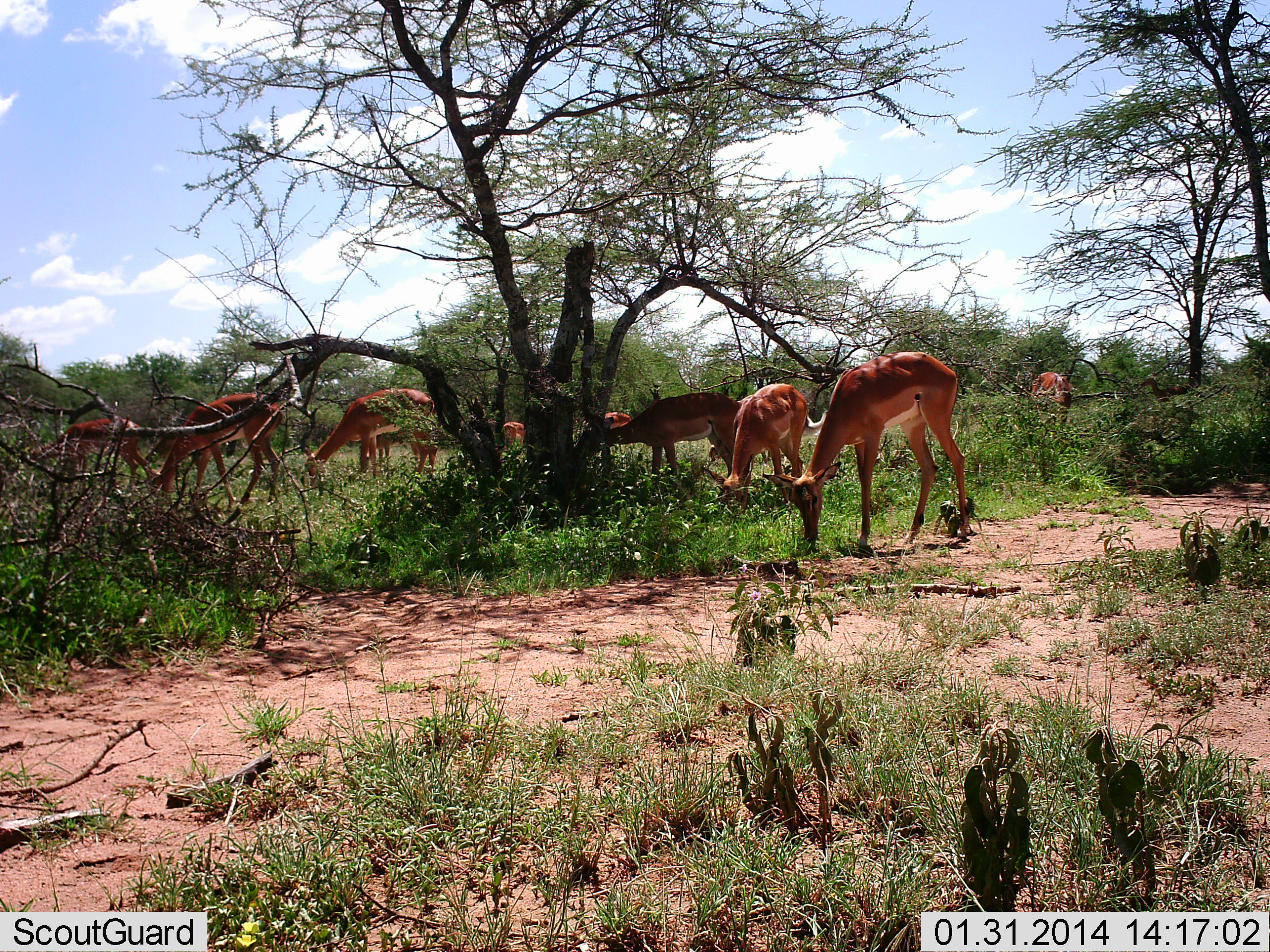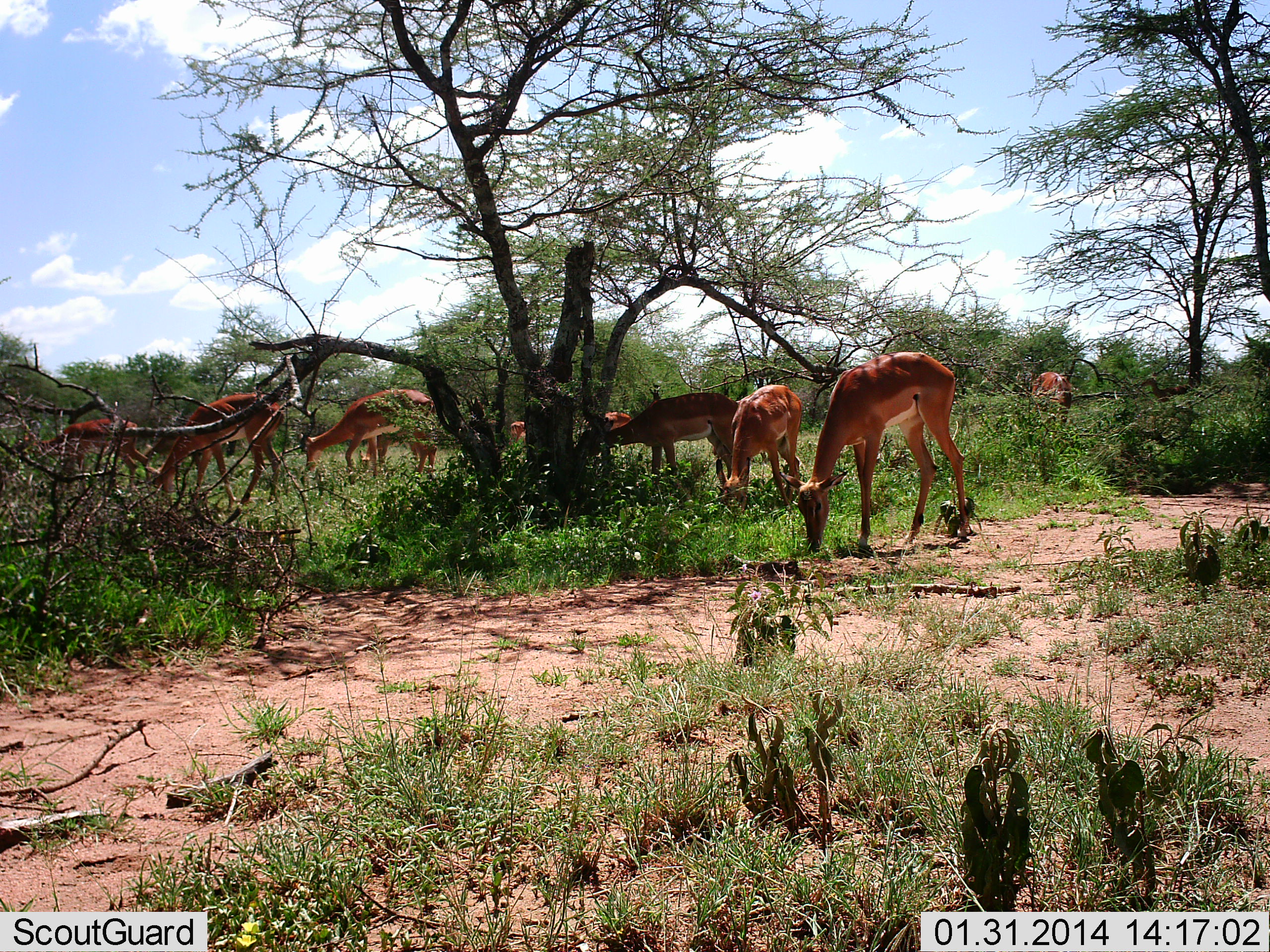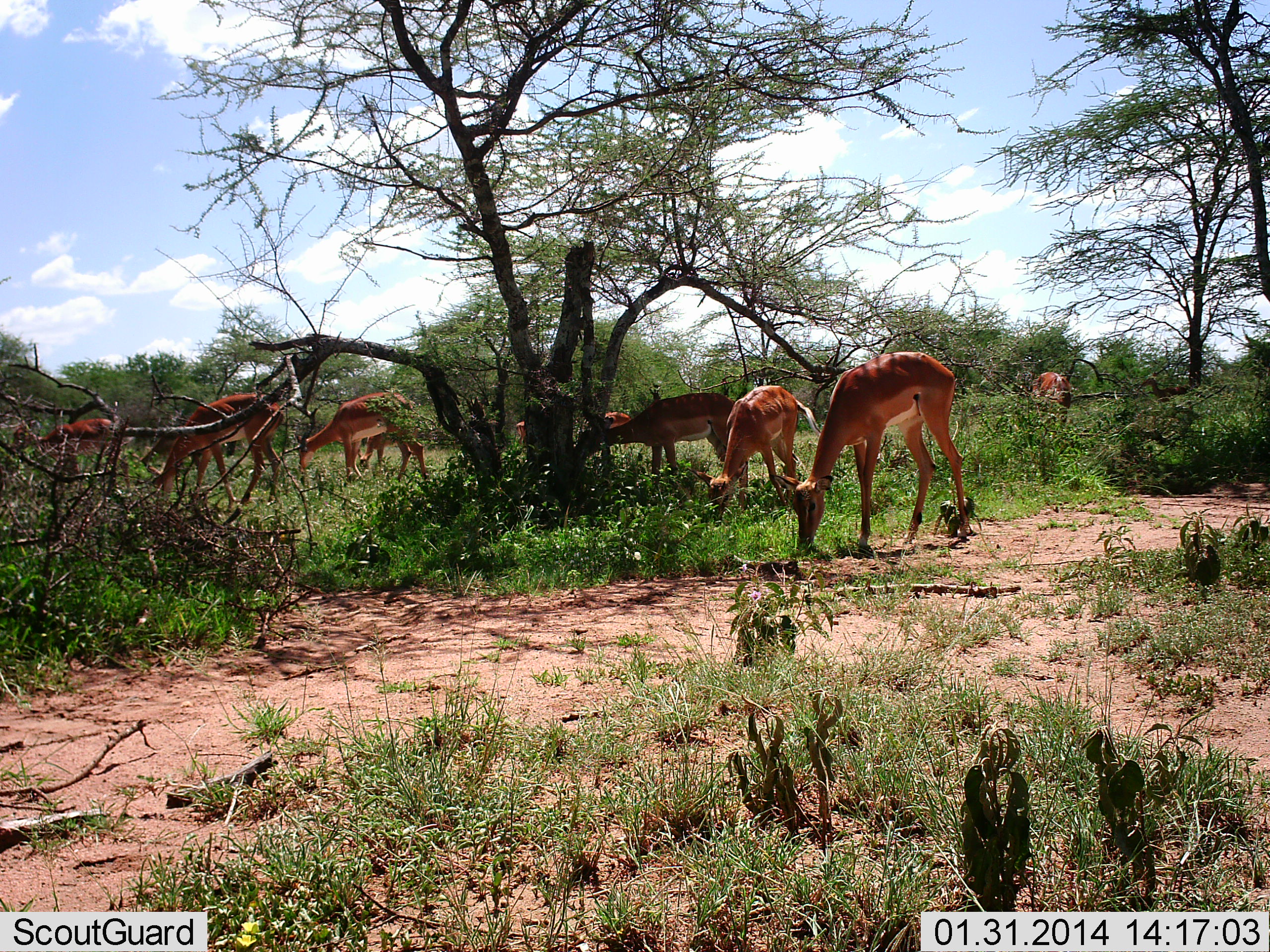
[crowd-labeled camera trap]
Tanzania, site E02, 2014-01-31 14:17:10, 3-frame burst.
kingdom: Animalia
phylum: Chordata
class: Mammalia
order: Artiodactyla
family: Bovidae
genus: Aepyceros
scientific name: Aepyceros melampus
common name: impala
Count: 10.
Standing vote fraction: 40%.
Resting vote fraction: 10%.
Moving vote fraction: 10%.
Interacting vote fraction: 0%.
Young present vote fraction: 0%.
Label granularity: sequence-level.